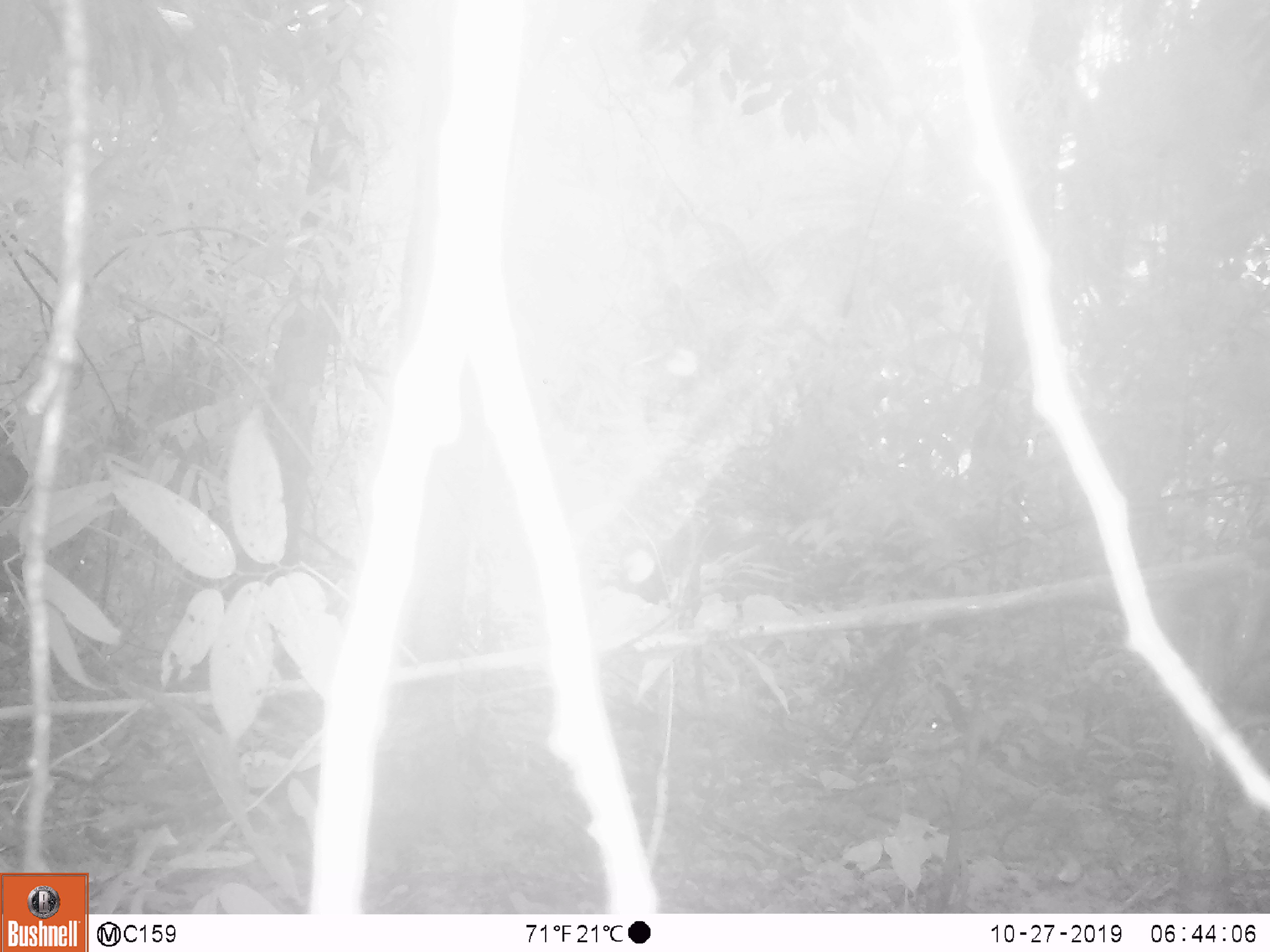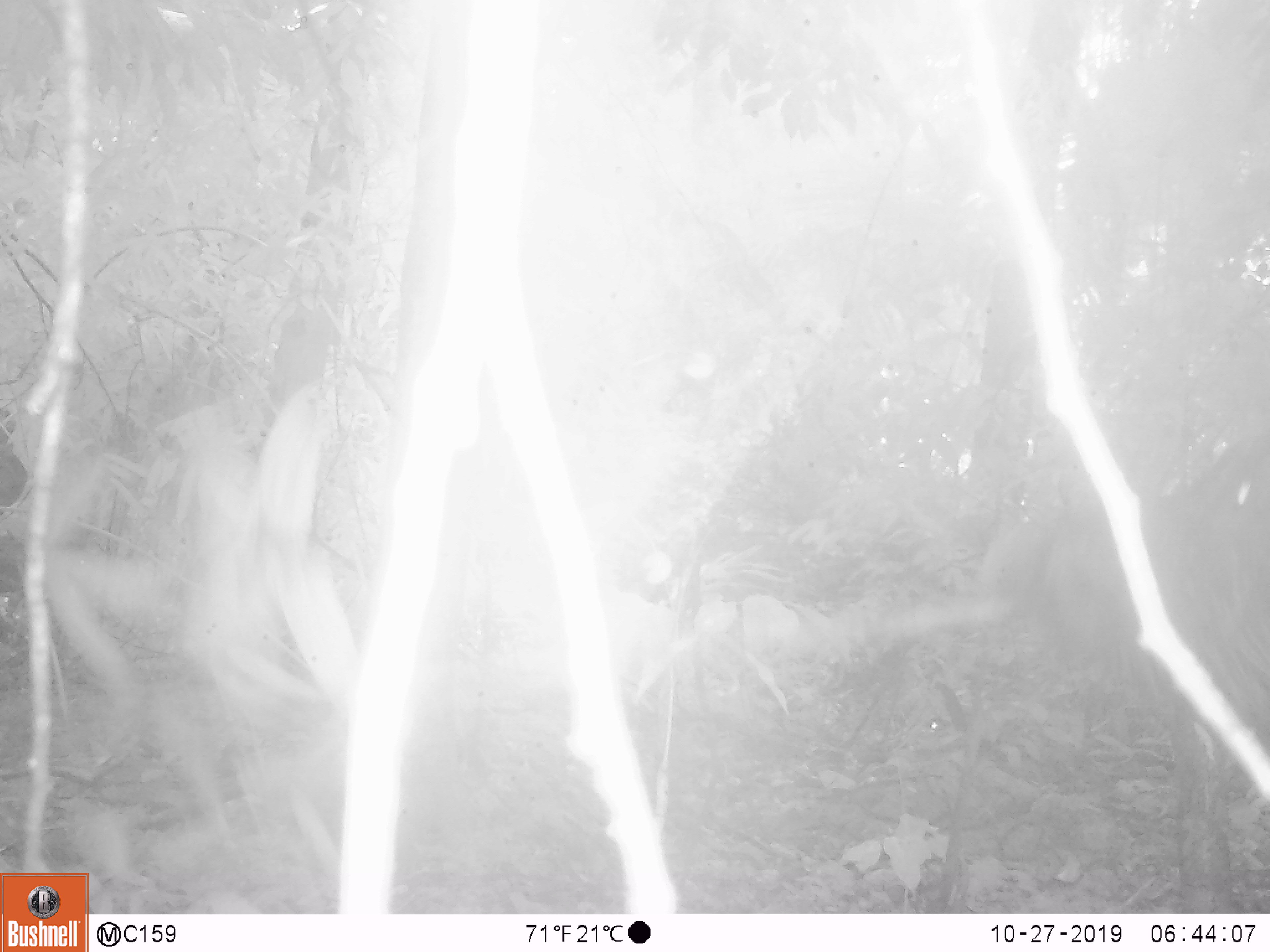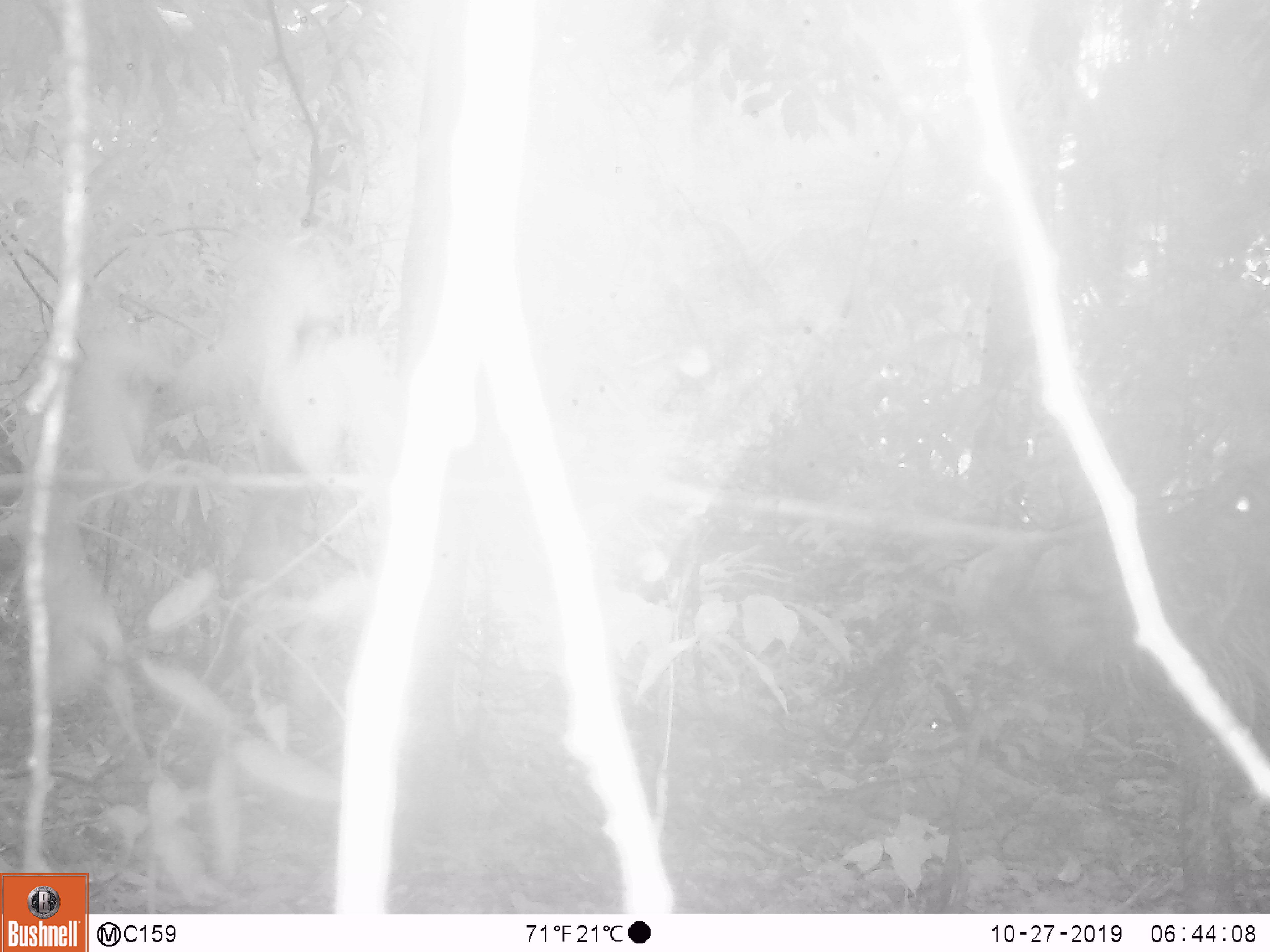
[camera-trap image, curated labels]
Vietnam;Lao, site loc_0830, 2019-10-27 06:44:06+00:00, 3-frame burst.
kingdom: Animalia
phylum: Chordata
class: Mammalia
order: Artiodactyla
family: Suidae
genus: Sus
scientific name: Sus scrofa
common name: eurasian wild pig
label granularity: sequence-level